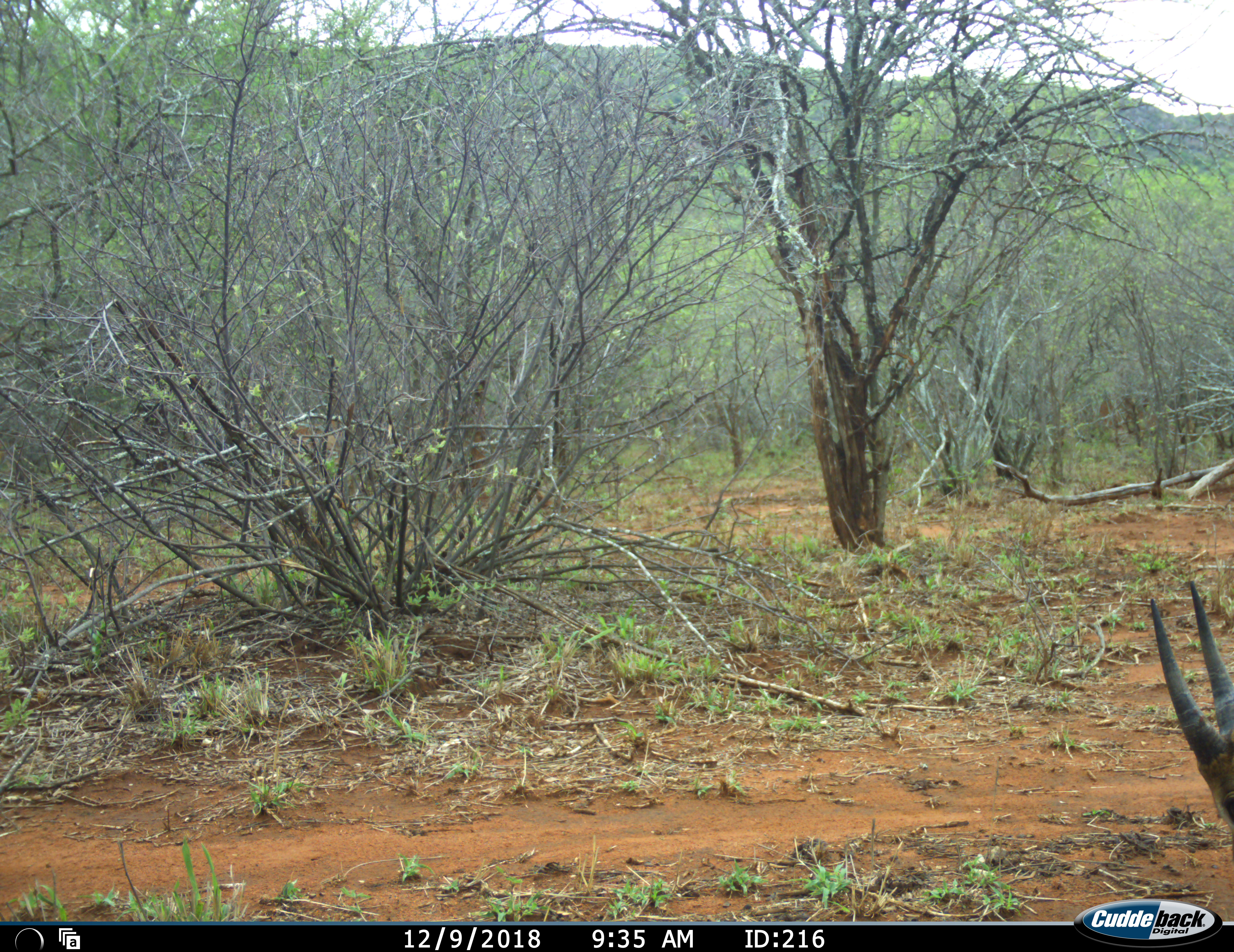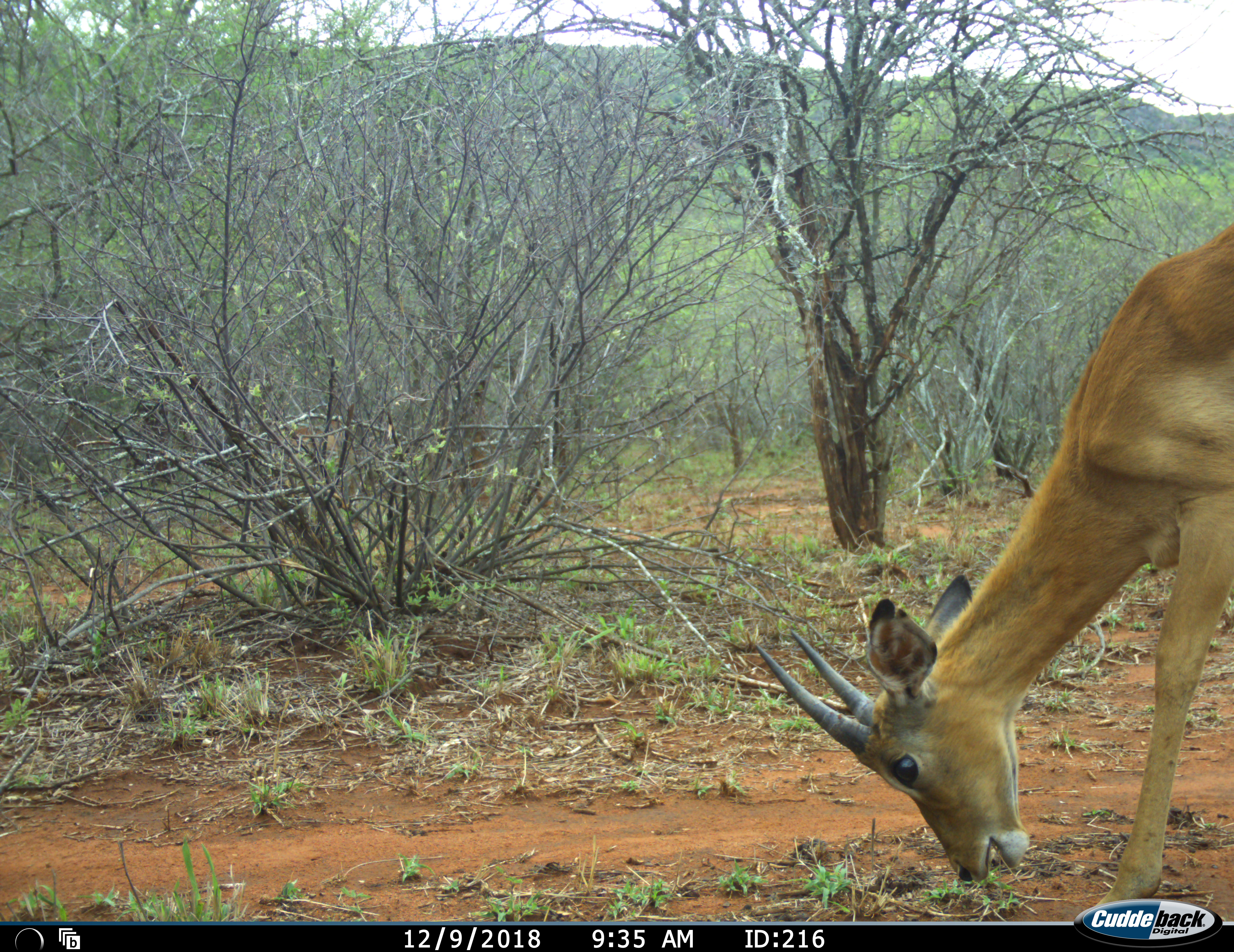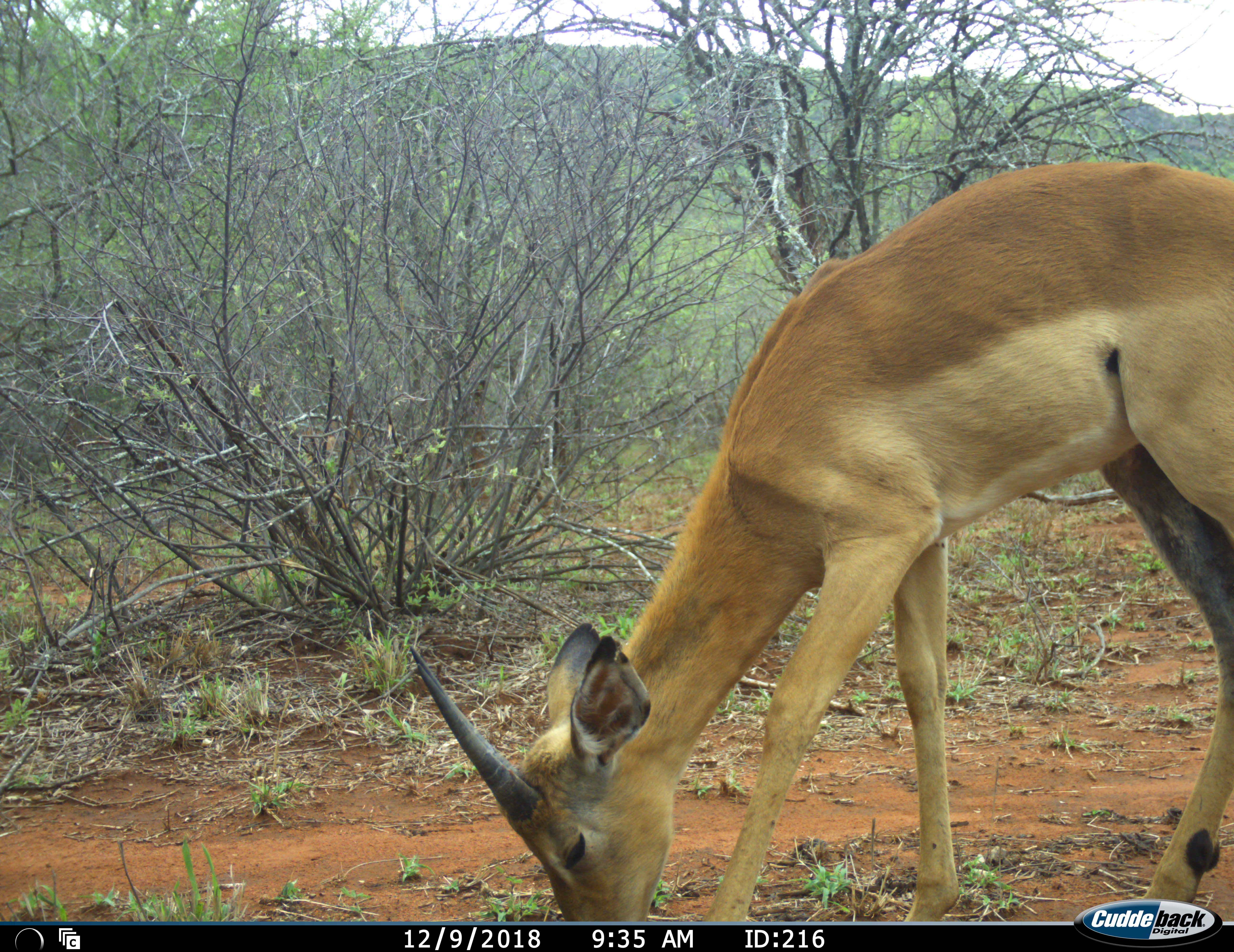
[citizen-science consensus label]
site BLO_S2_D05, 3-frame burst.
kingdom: Animalia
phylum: Chordata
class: Mammalia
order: Artiodactyla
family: Bovidae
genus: Aepyceros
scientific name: Aepyceros melampus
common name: impala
Impala (Aepyceros melampus), count 1. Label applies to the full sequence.